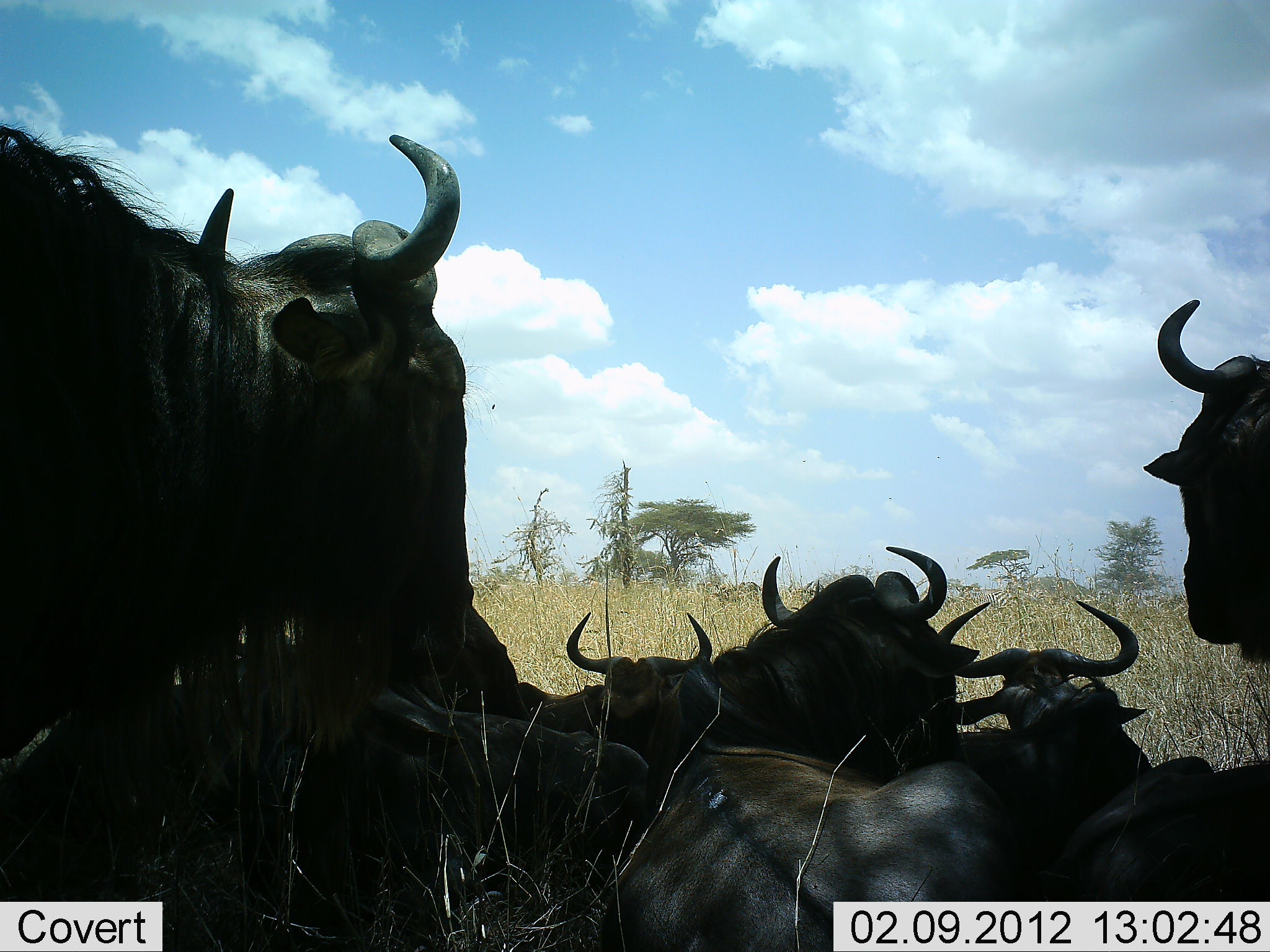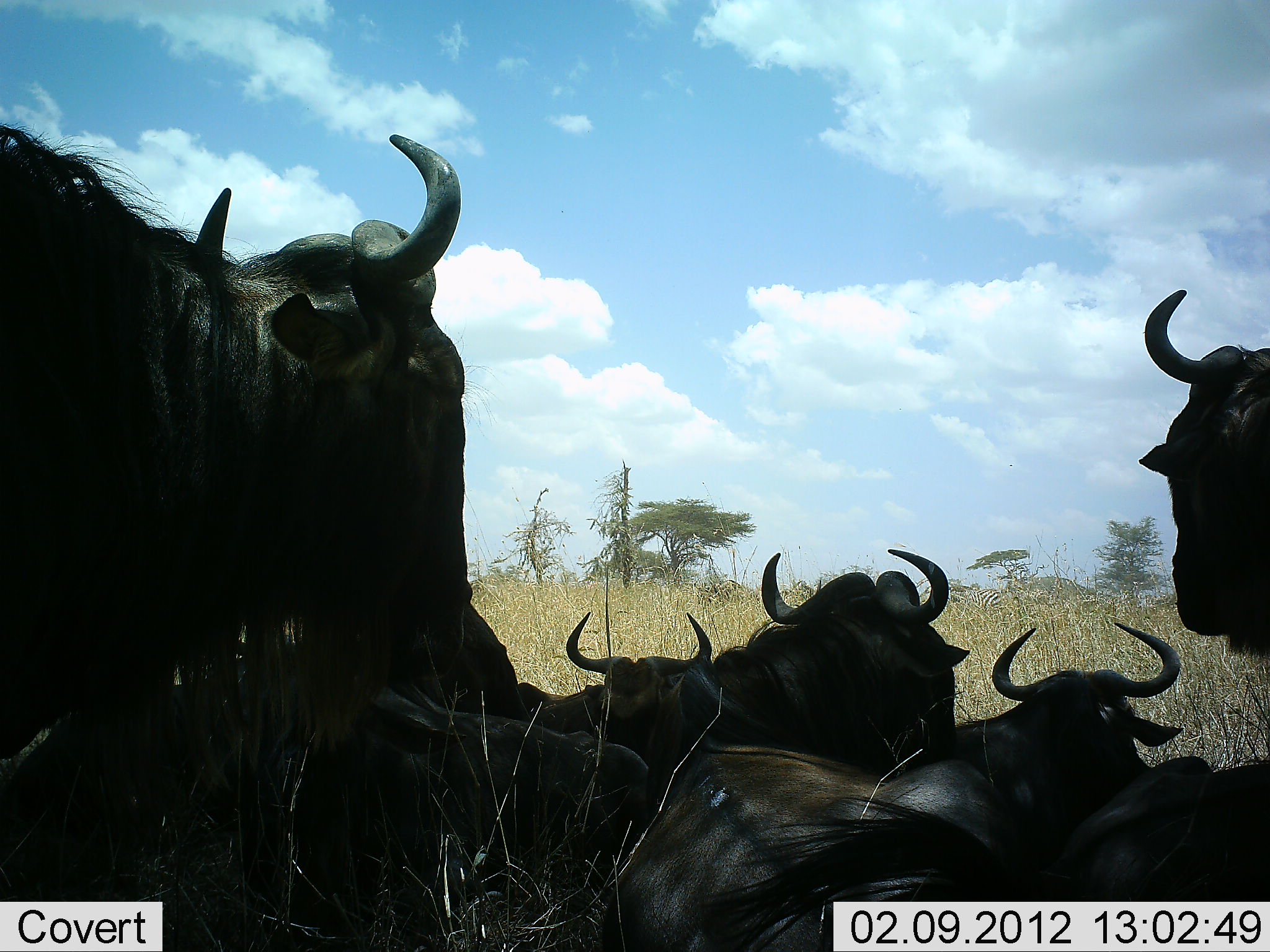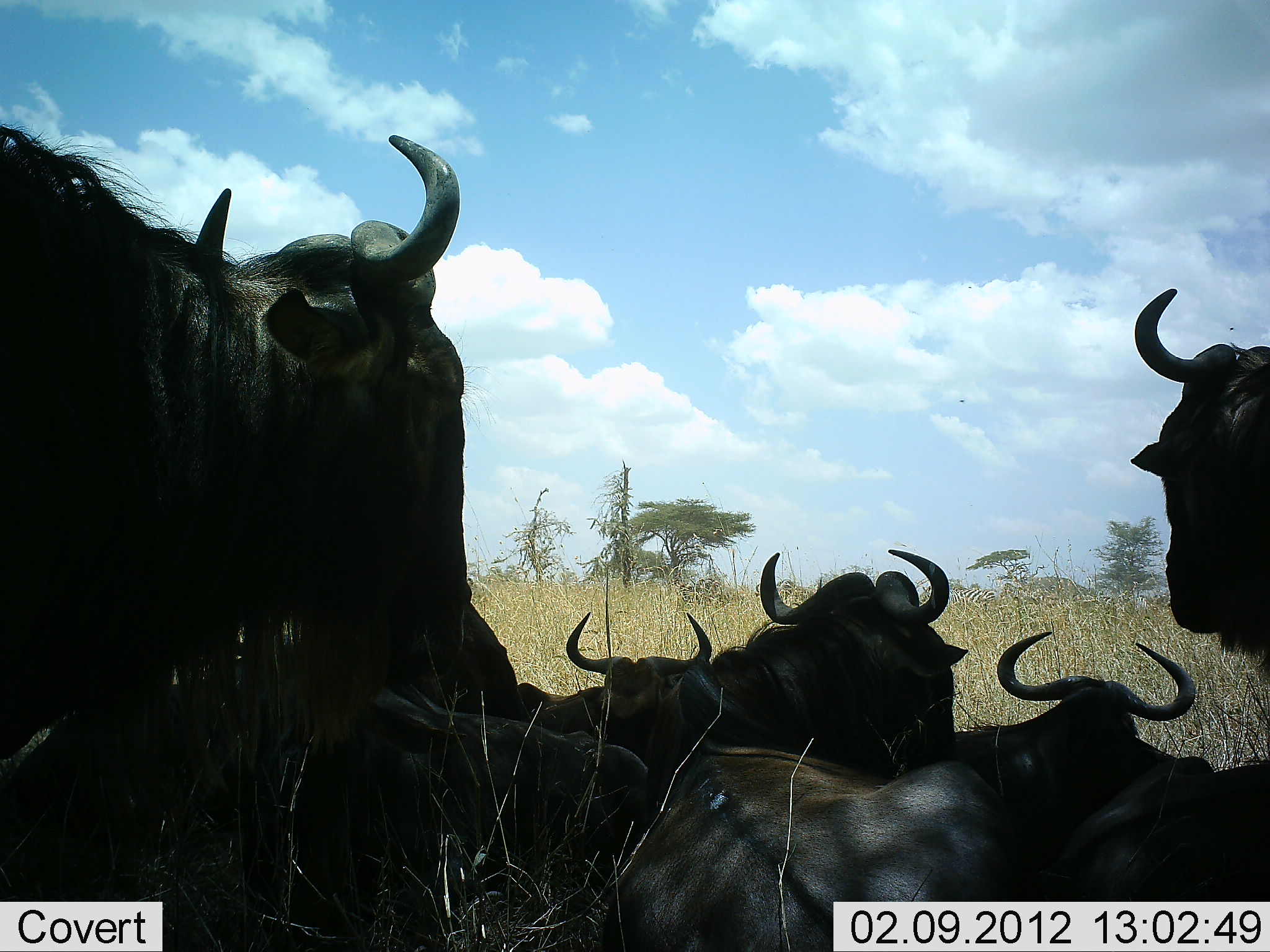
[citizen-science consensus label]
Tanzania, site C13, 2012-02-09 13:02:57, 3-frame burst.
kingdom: Animalia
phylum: Chordata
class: Mammalia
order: Artiodactyla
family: Bovidae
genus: Connochaetes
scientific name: Connochaetes taurinus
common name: blue wildebeest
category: wildebeest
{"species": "wildebeest (blue wildebeest) (Connochaetes taurinus)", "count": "7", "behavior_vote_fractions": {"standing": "45%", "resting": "100%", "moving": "3%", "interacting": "10%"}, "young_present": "0%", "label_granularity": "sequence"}